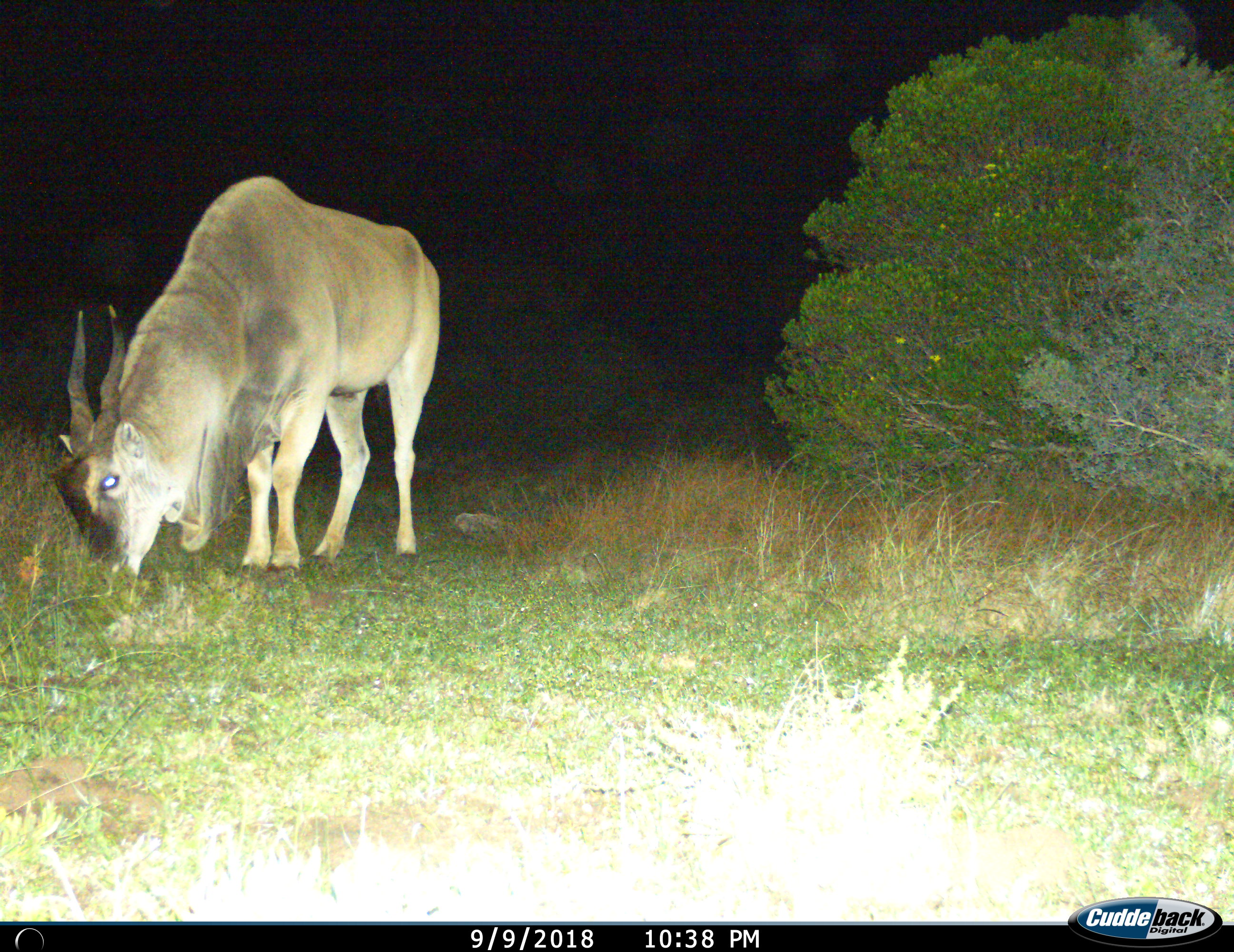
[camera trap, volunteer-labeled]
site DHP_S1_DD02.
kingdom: Animalia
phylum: Chordata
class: Mammalia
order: Artiodactyla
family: Bovidae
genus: Tragelaphus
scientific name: Tragelaphus oryx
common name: eland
Eland (Tragelaphus oryx), count 1. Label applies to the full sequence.